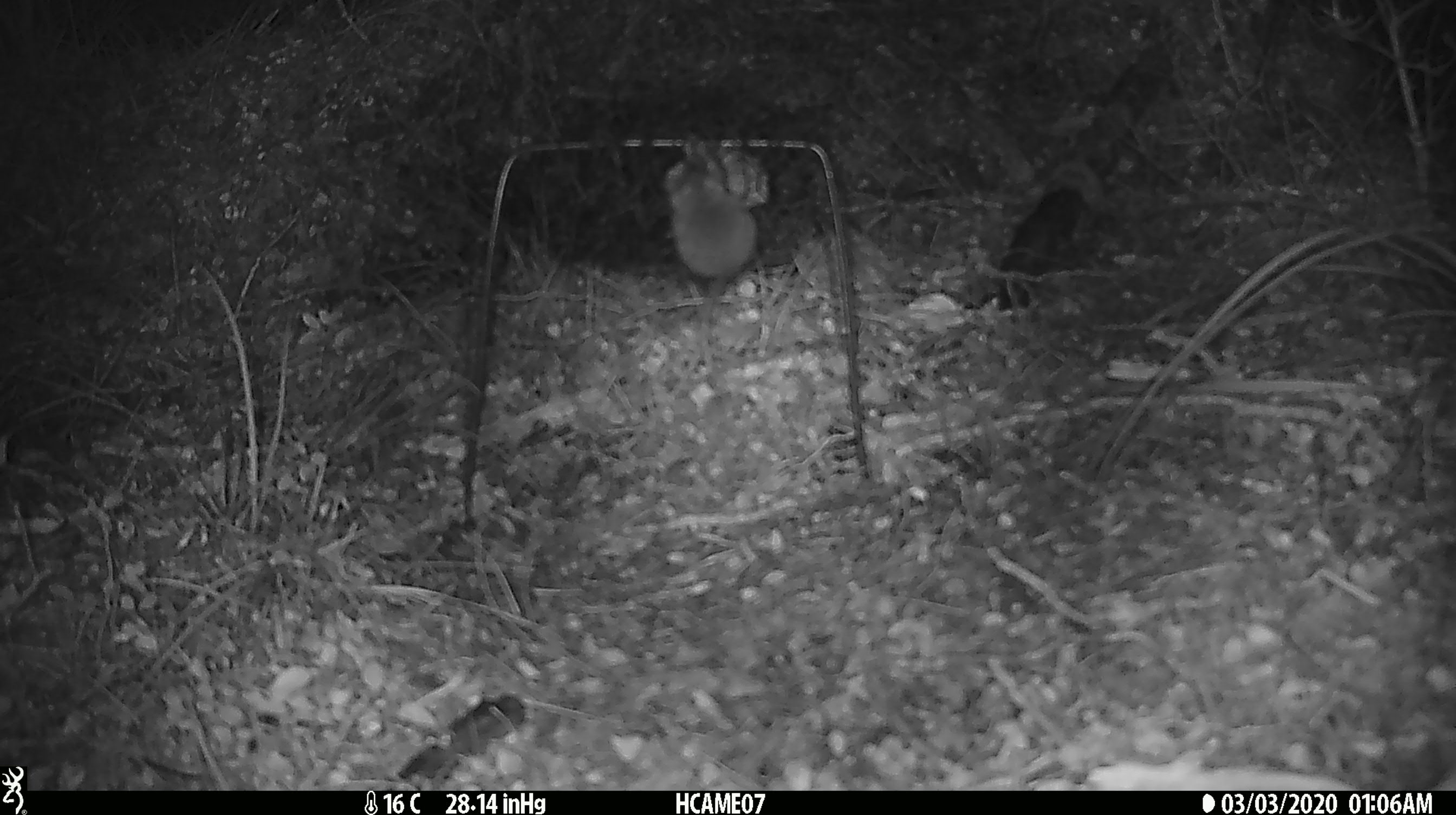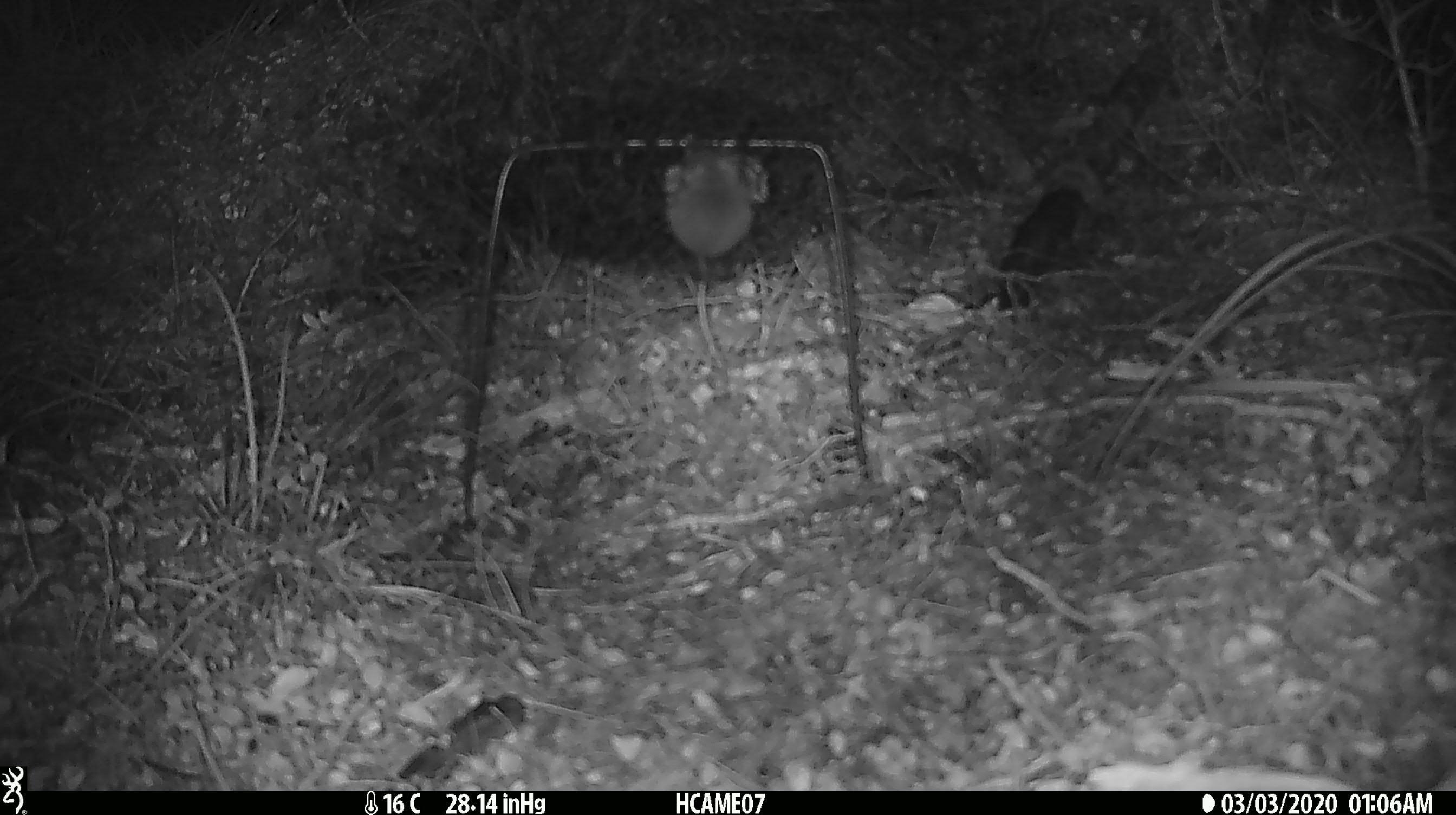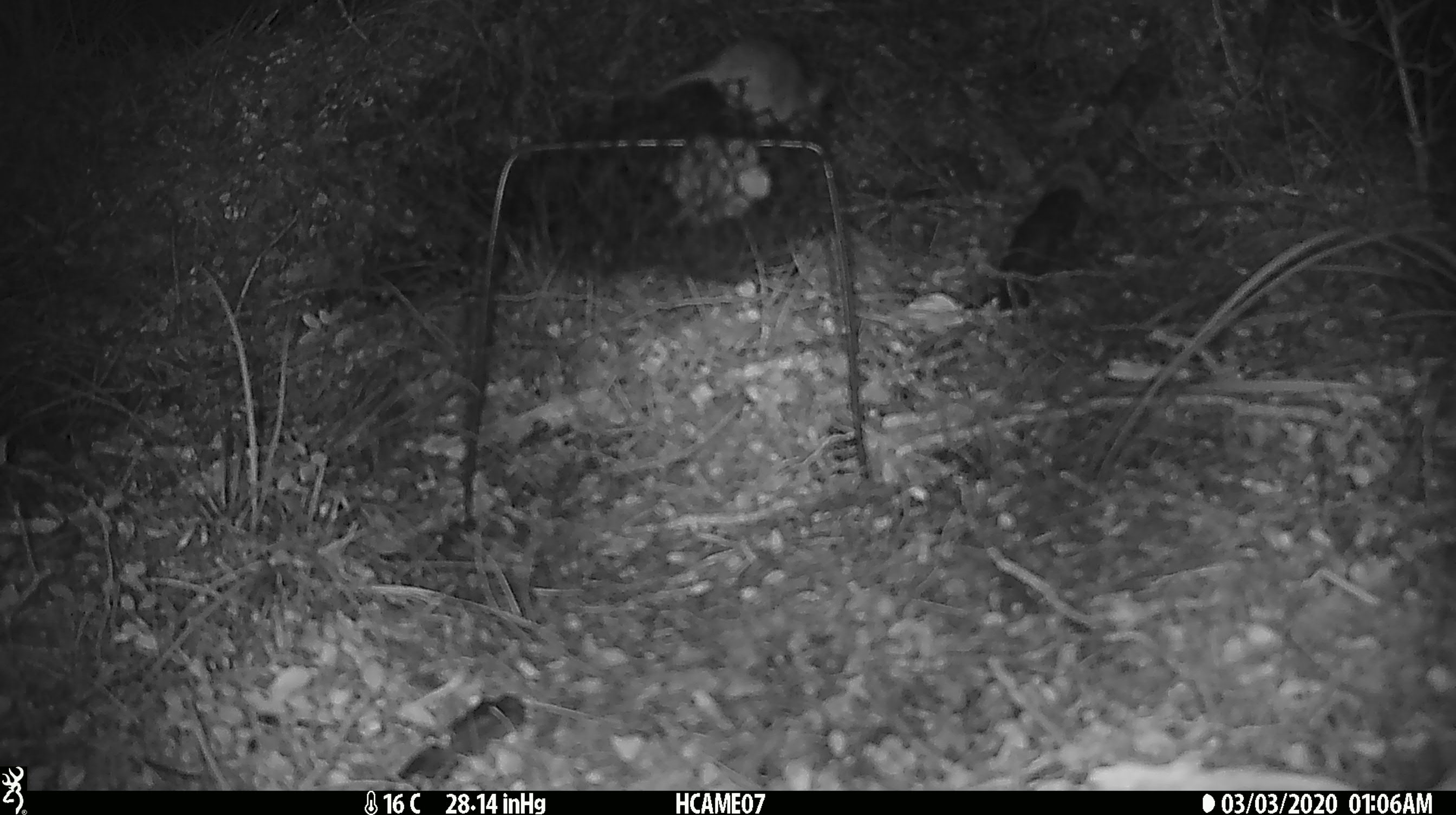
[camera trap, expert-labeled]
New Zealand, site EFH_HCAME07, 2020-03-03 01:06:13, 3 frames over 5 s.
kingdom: Animalia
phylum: Chordata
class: Mammalia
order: Rodentia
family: Muridae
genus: Mus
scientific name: Mus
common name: mouse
Mouse (Mus).